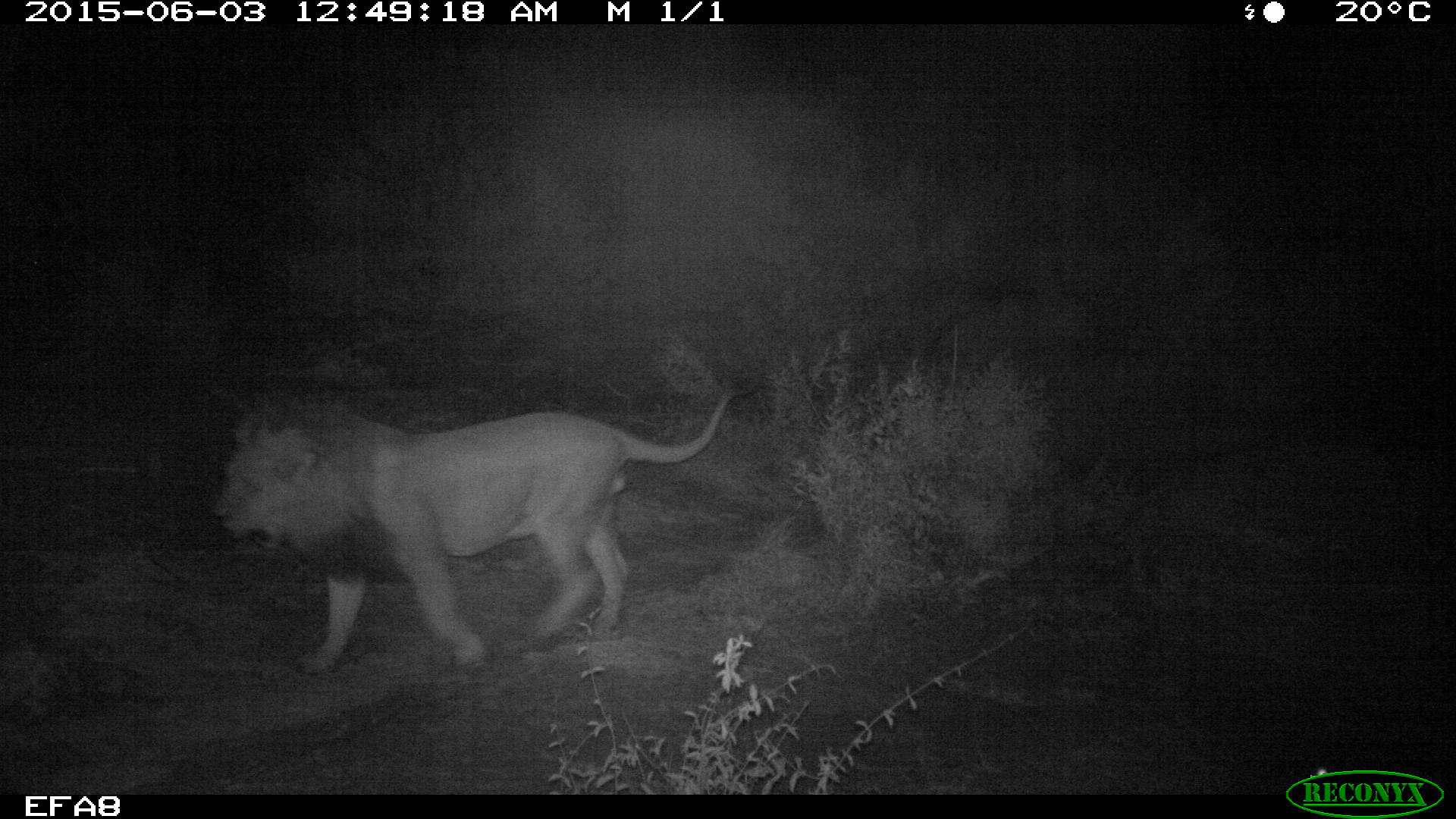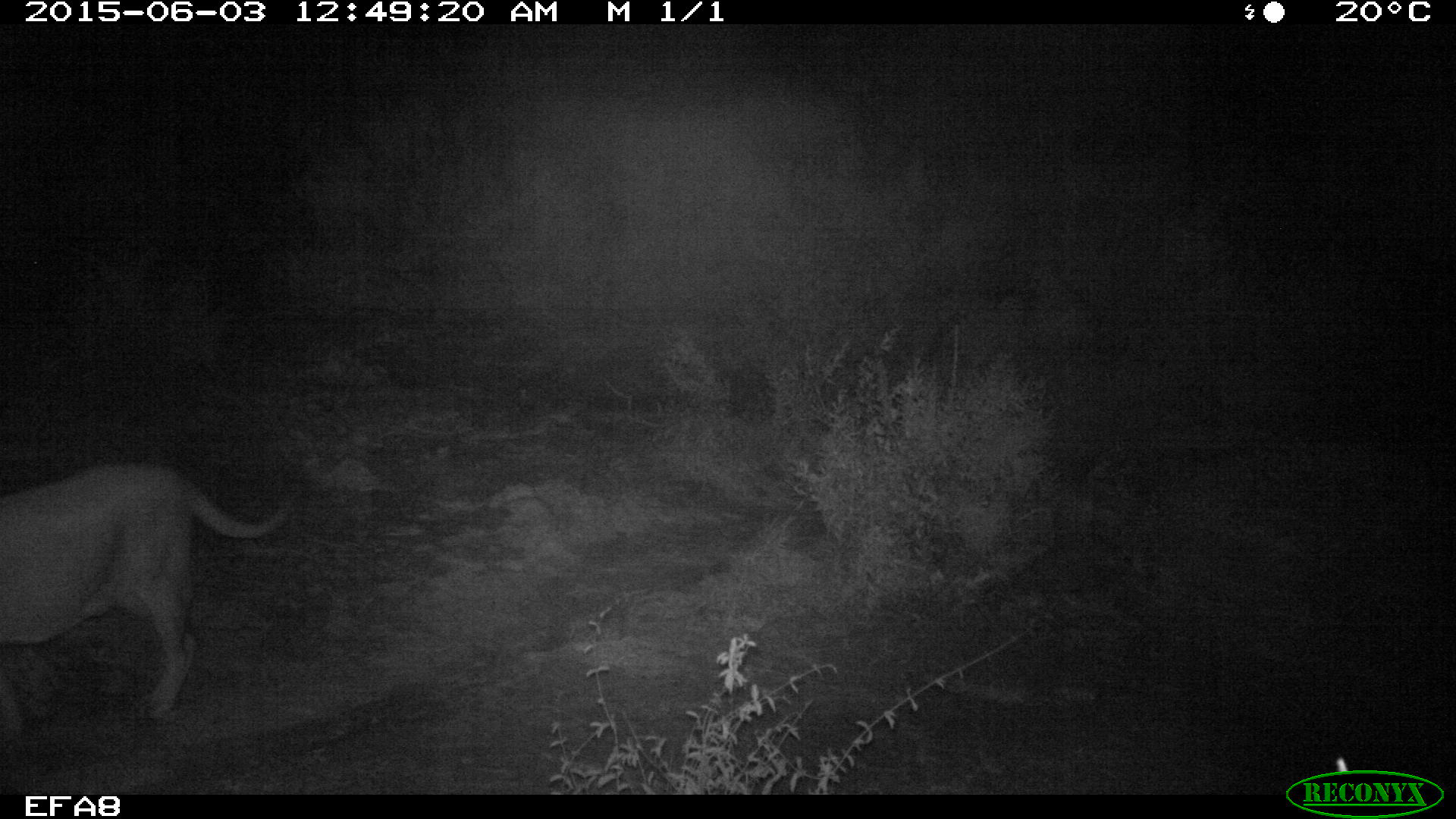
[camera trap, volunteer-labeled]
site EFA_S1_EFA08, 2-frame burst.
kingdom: Animalia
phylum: Chordata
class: Mammalia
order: Carnivora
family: Felidae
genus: Panthera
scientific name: Panthera leo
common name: lion male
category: lionmale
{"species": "lionmale (lion male) (Panthera leo)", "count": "1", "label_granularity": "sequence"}